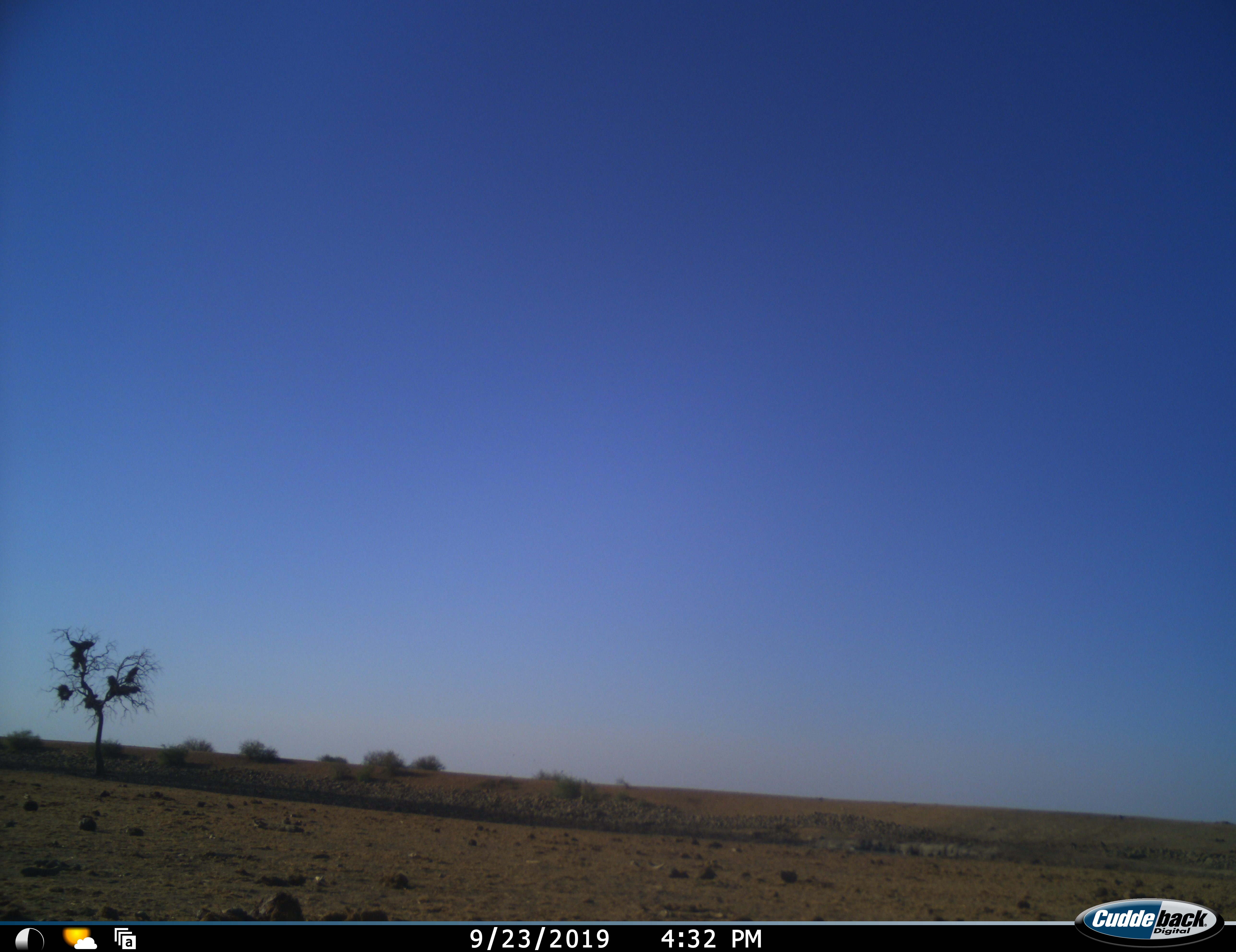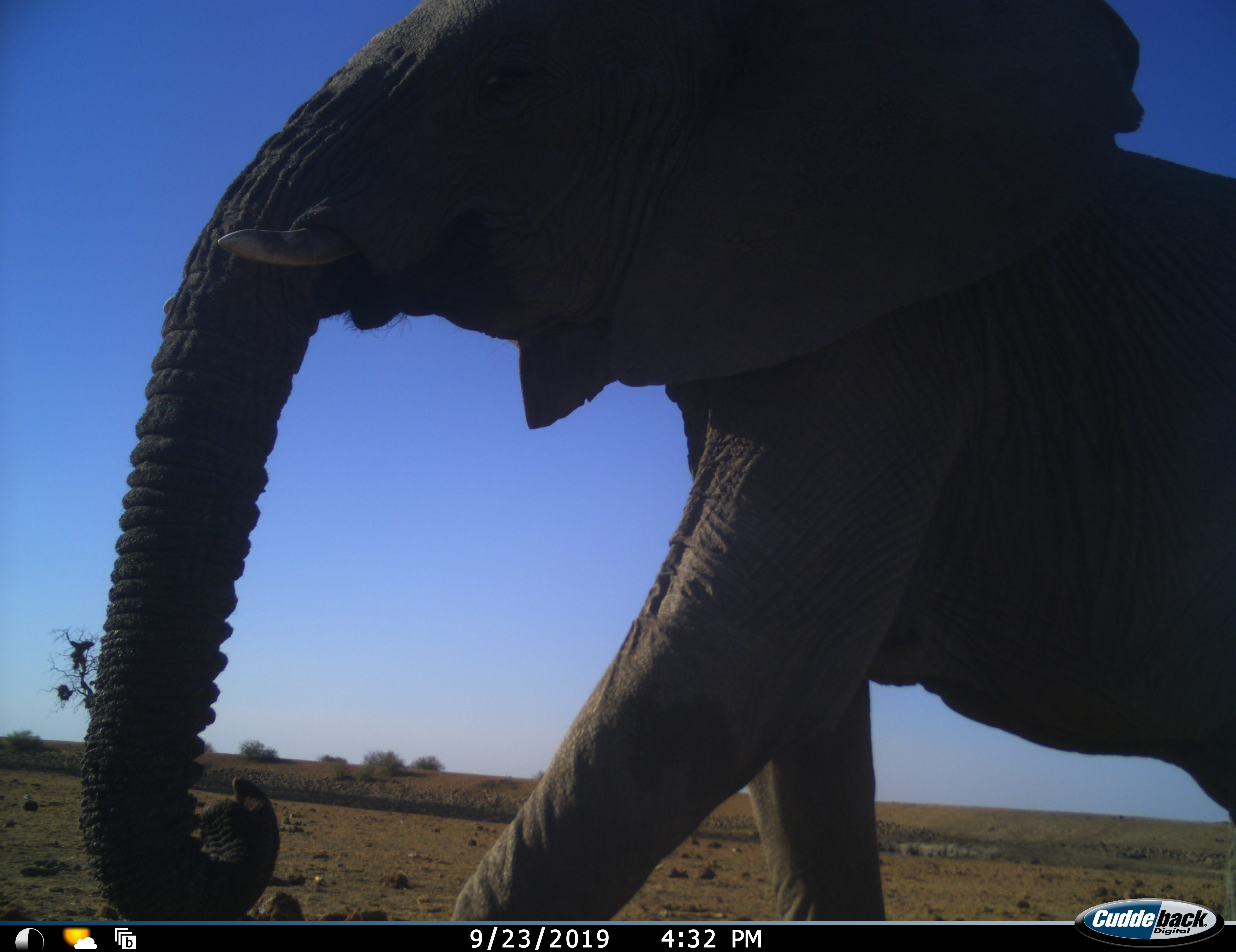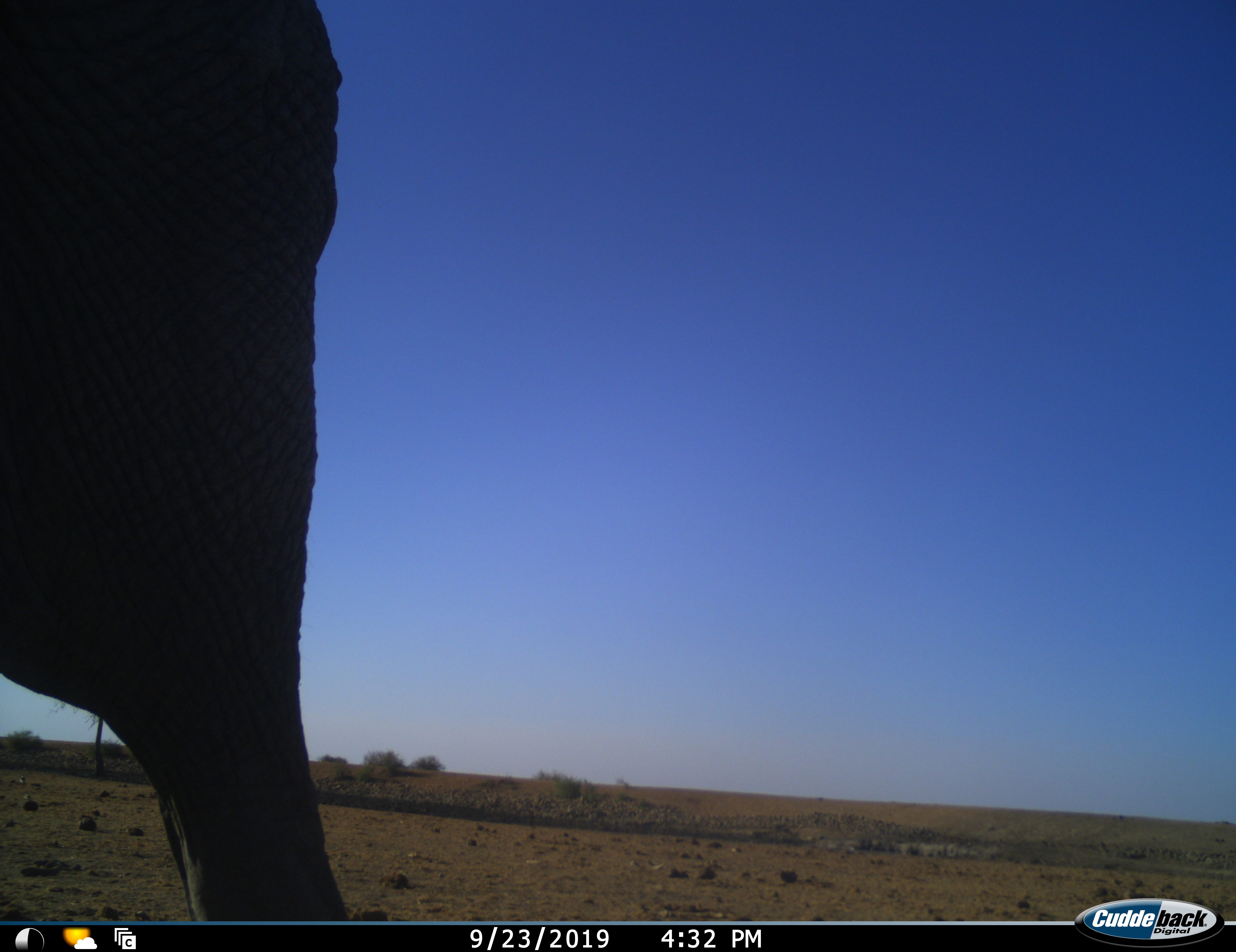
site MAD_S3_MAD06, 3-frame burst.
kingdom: Animalia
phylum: Chordata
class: Mammalia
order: Proboscidea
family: Elephantidae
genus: Loxodonta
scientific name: Loxodonta africana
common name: african bush elephant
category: elephant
Elephant (african bush elephant) (Loxodonta africana), count 1. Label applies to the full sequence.